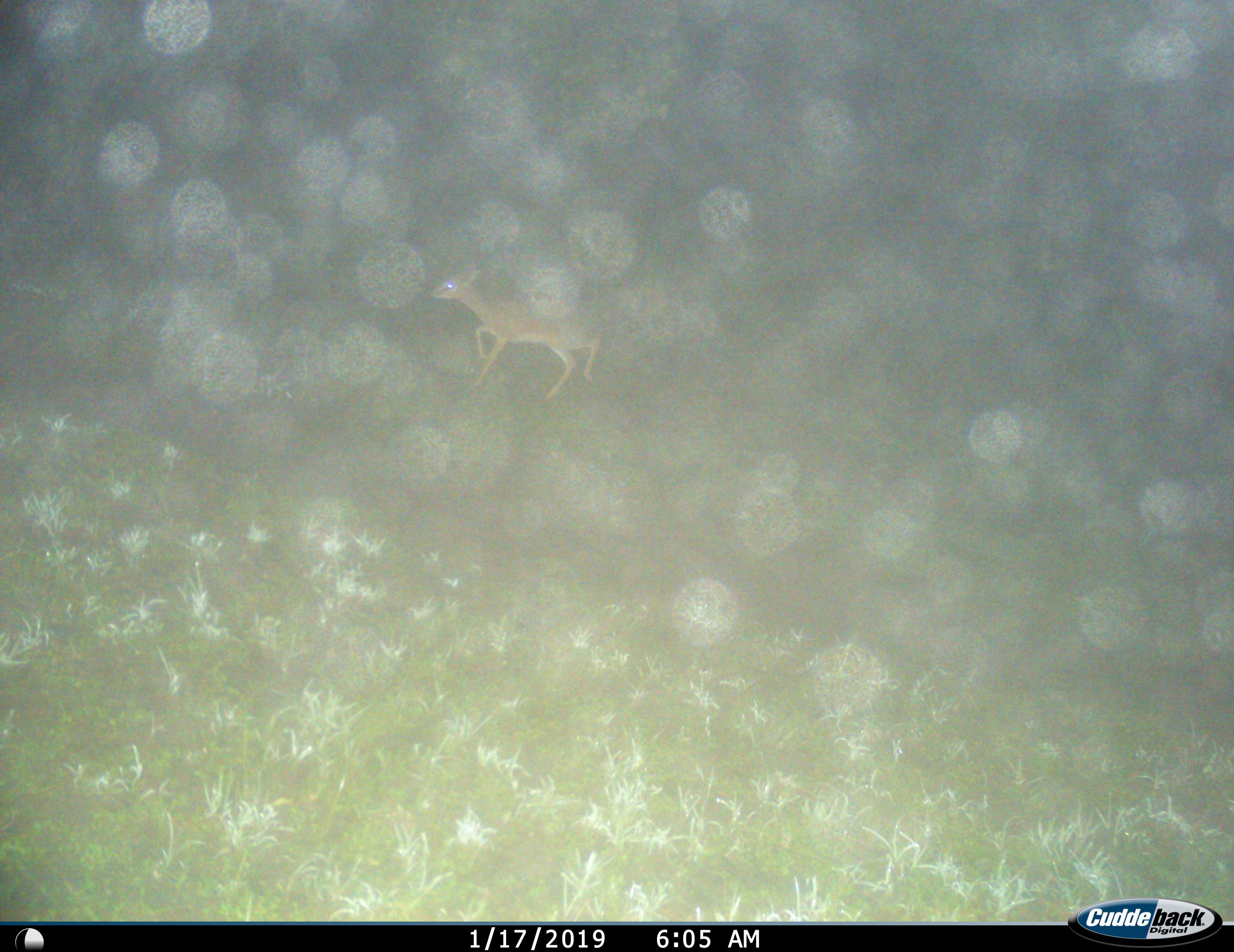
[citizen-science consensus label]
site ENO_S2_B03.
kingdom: Animalia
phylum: Chordata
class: Mammalia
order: Artiodactyla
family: Bovidae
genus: Madoqua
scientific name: Madoqua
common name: dik-dik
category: dikdik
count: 1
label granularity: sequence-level